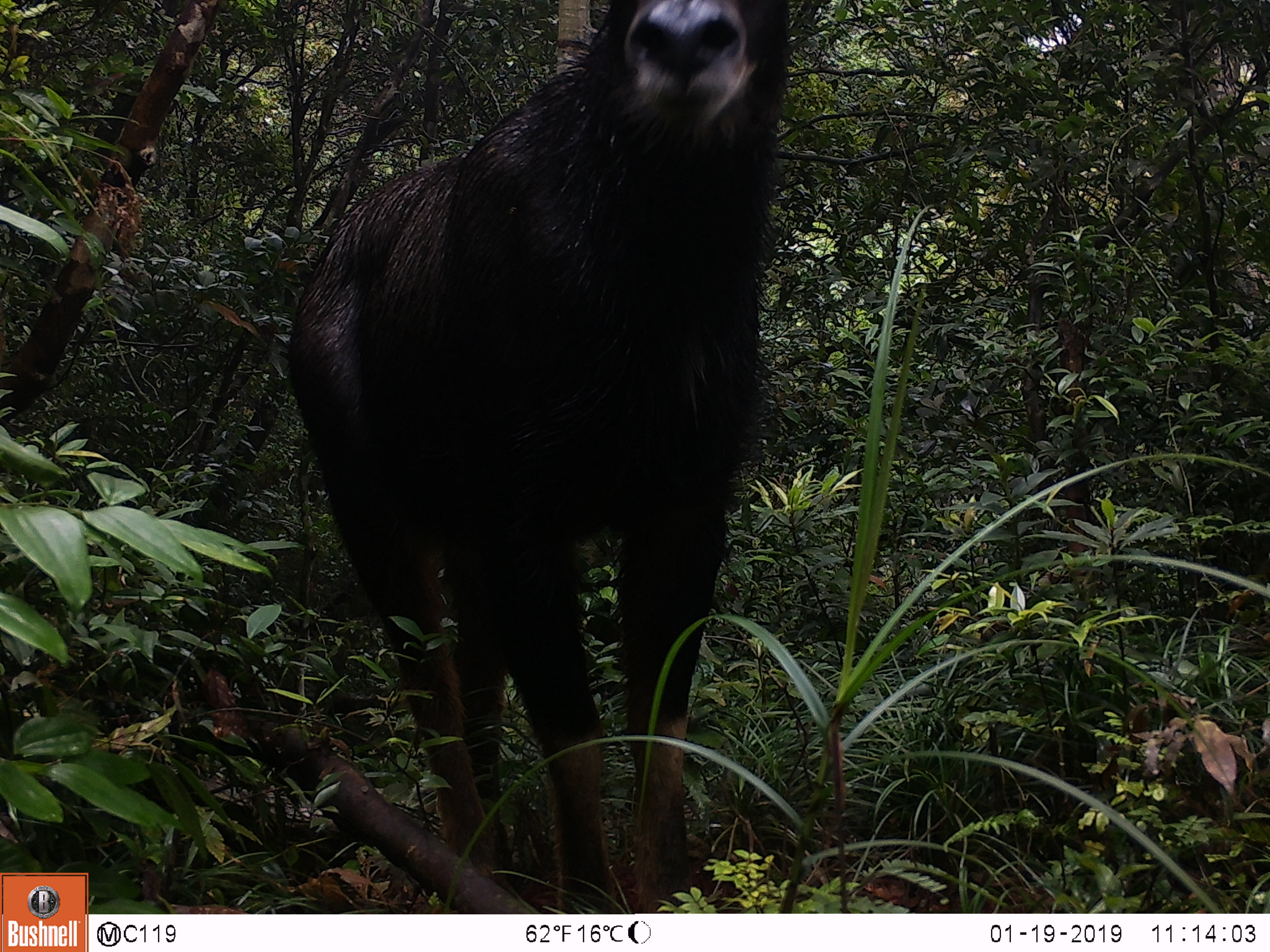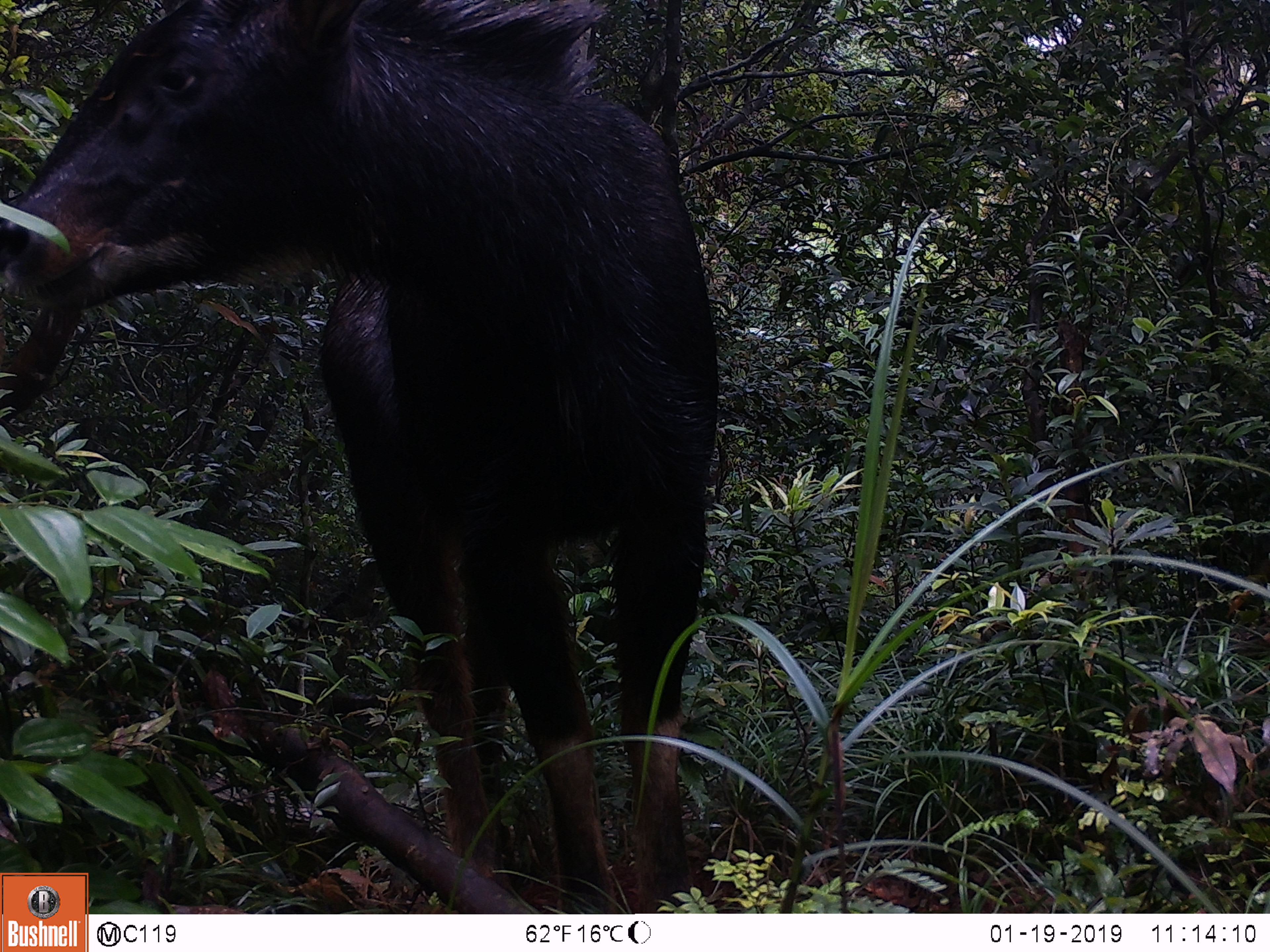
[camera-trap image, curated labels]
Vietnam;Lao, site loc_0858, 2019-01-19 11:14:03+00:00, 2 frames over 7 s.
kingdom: Animalia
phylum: Chordata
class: Mammalia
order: Artiodactyla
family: Bovidae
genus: Capricornis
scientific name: Capricornis sumatraensis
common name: chinese serow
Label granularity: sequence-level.